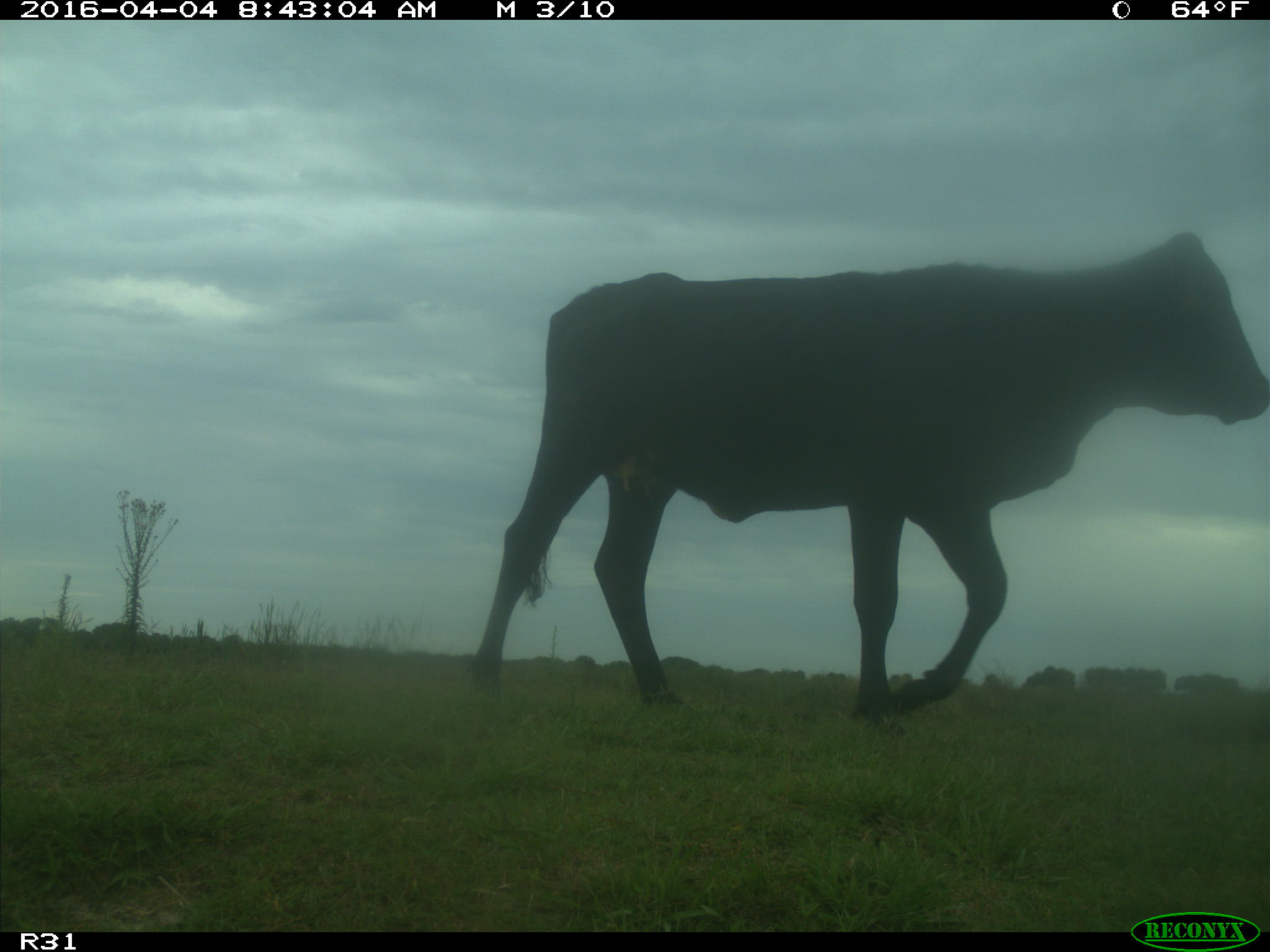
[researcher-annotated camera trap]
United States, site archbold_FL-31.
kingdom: Animalia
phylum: Chordata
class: Mammalia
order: Artiodactyla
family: Bovidae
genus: Bos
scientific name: Bos taurus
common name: domestic cow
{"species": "Bos taurus (domestic cow)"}